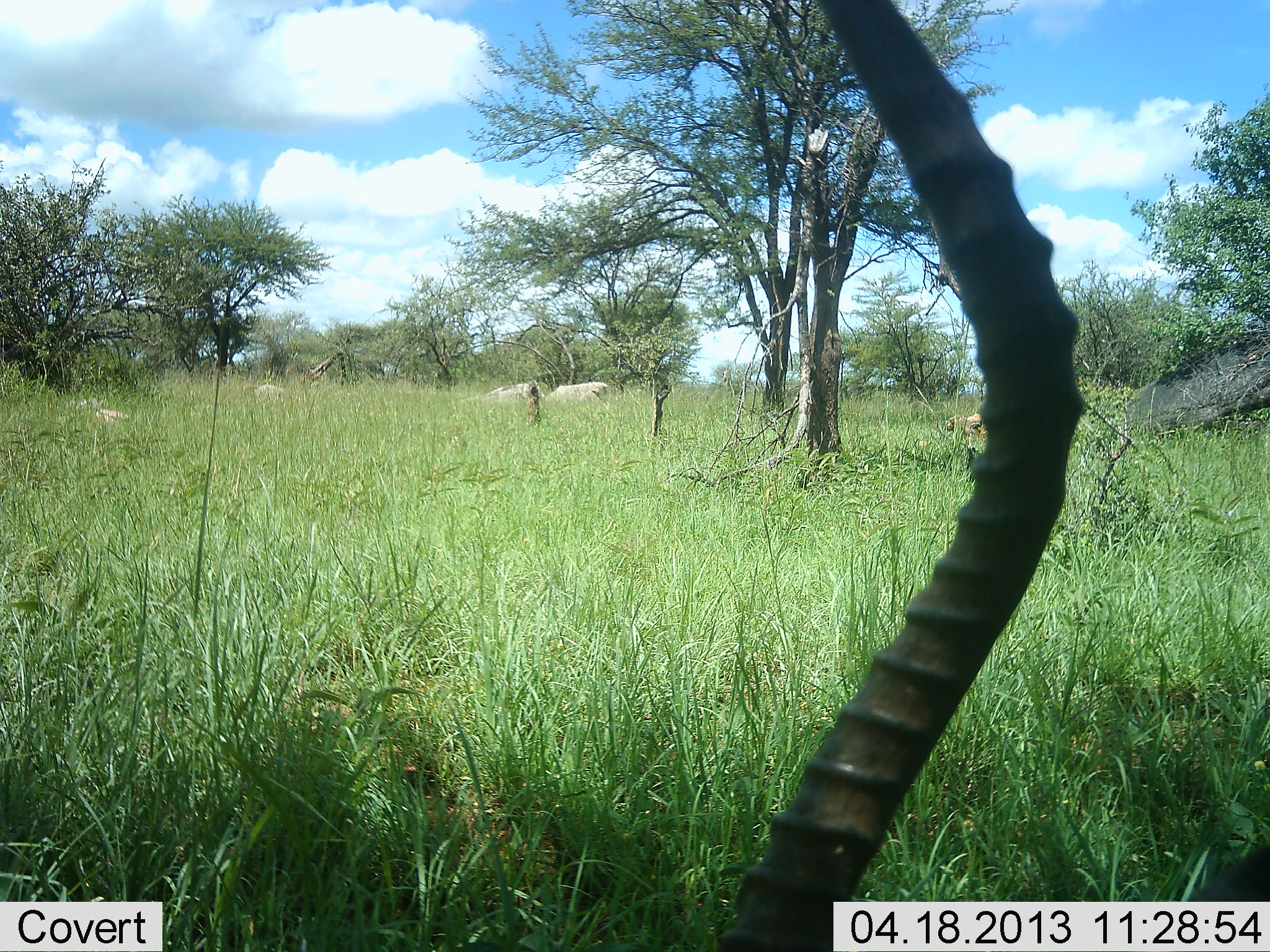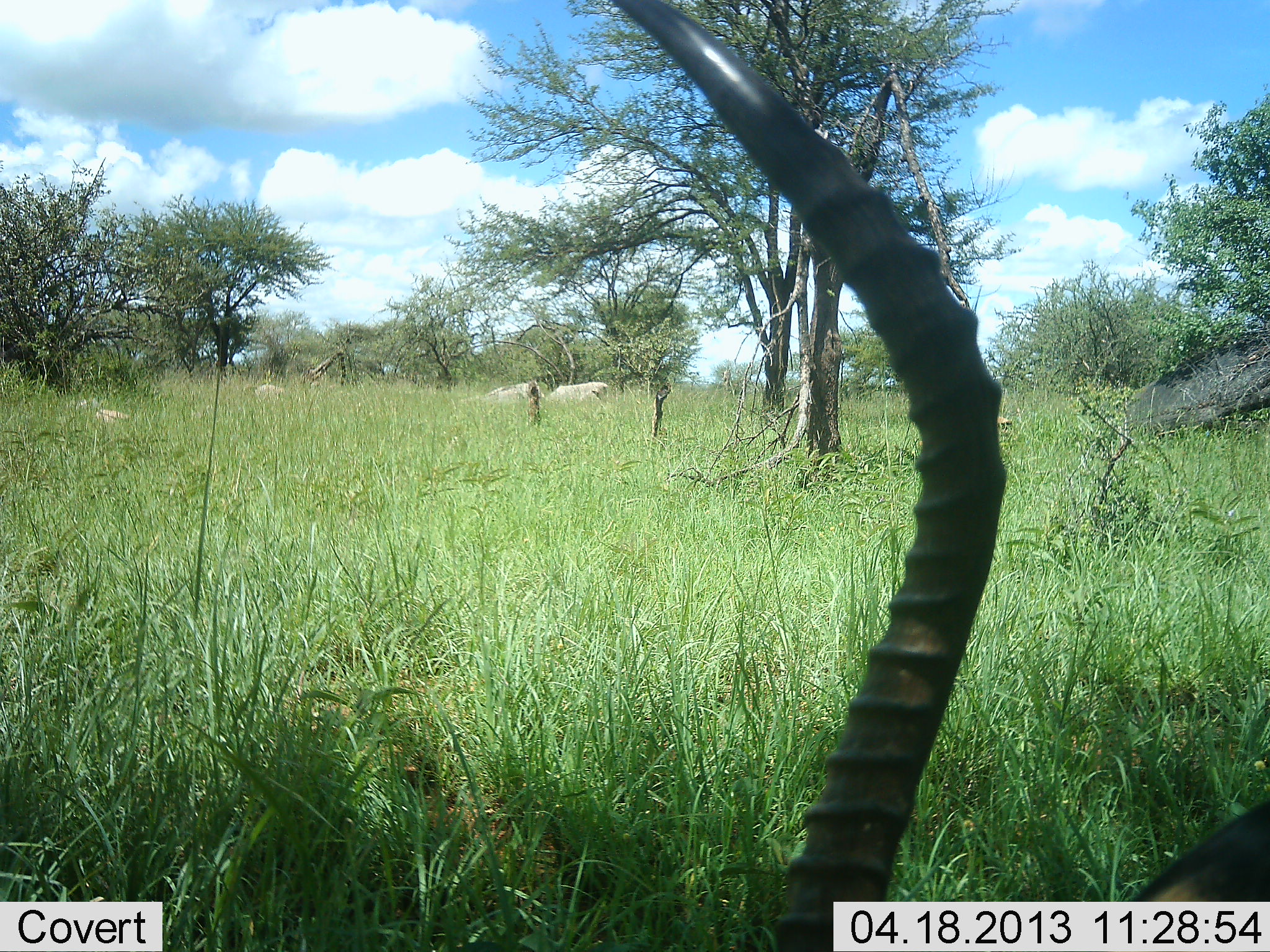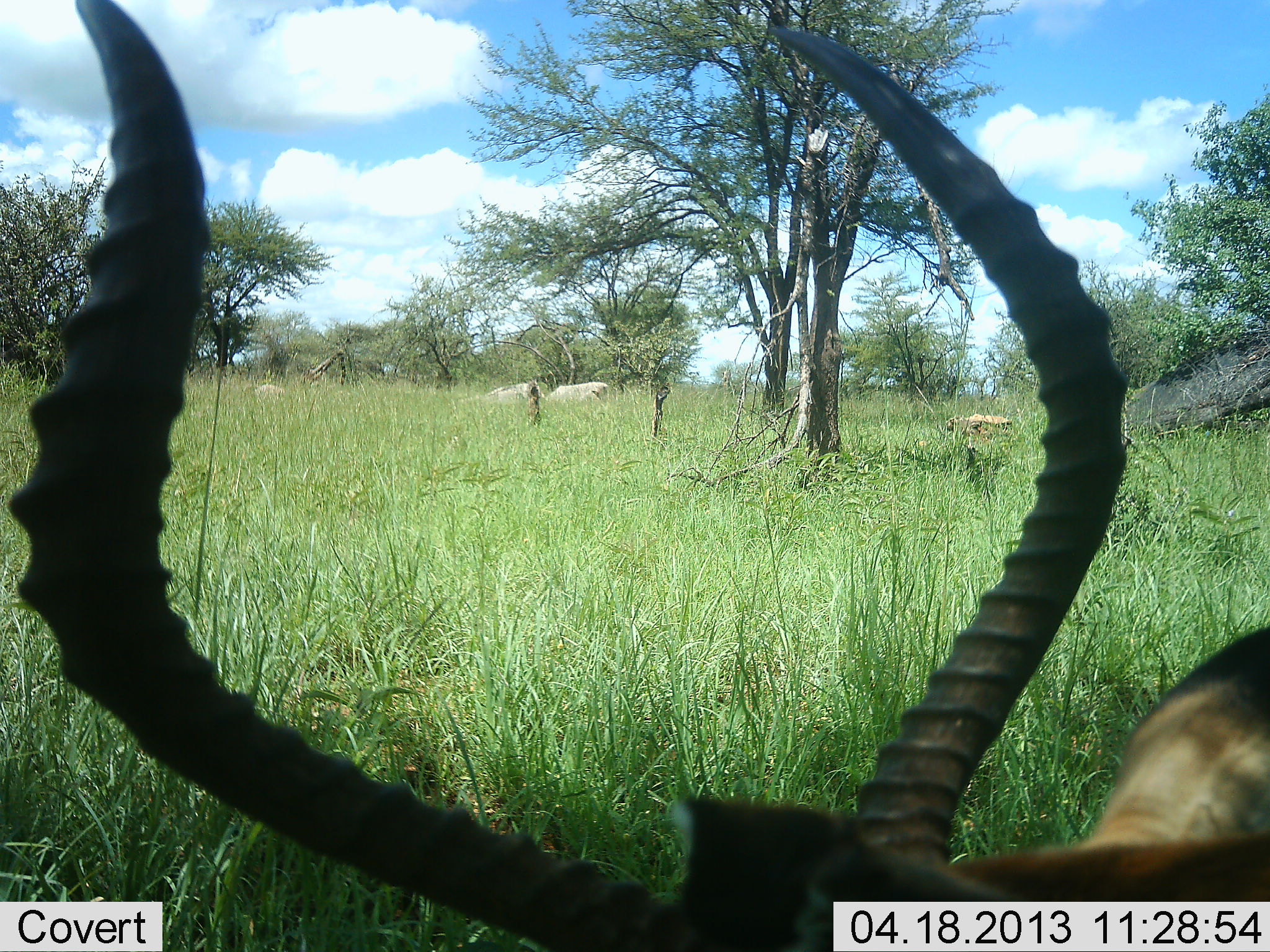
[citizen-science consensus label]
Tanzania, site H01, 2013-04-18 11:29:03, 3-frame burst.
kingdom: Animalia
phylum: Chordata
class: Mammalia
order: Artiodactyla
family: Bovidae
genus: Aepyceros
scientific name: Aepyceros melampus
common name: impala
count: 1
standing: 40%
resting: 12%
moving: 12%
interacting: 4%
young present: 0%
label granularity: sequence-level